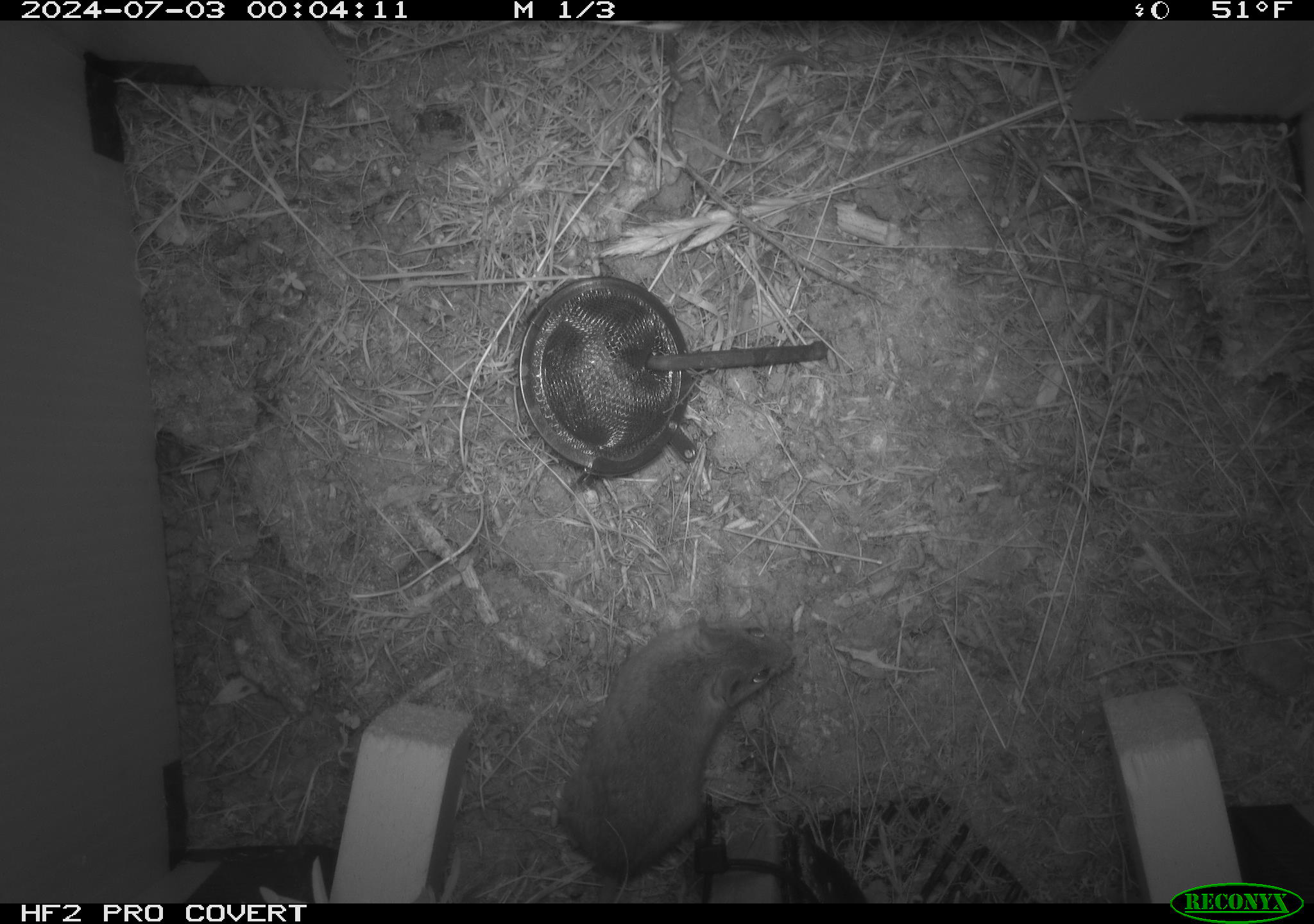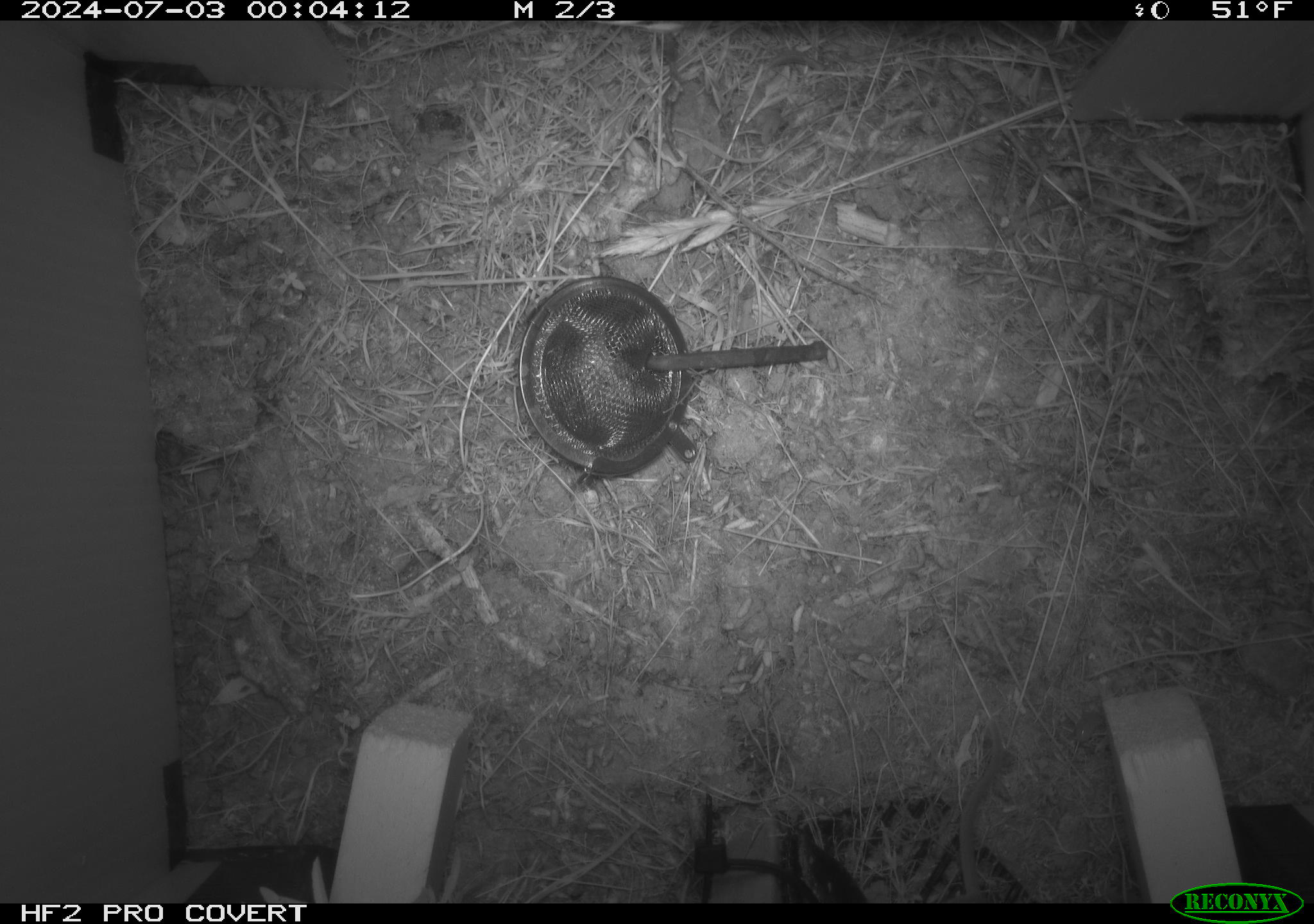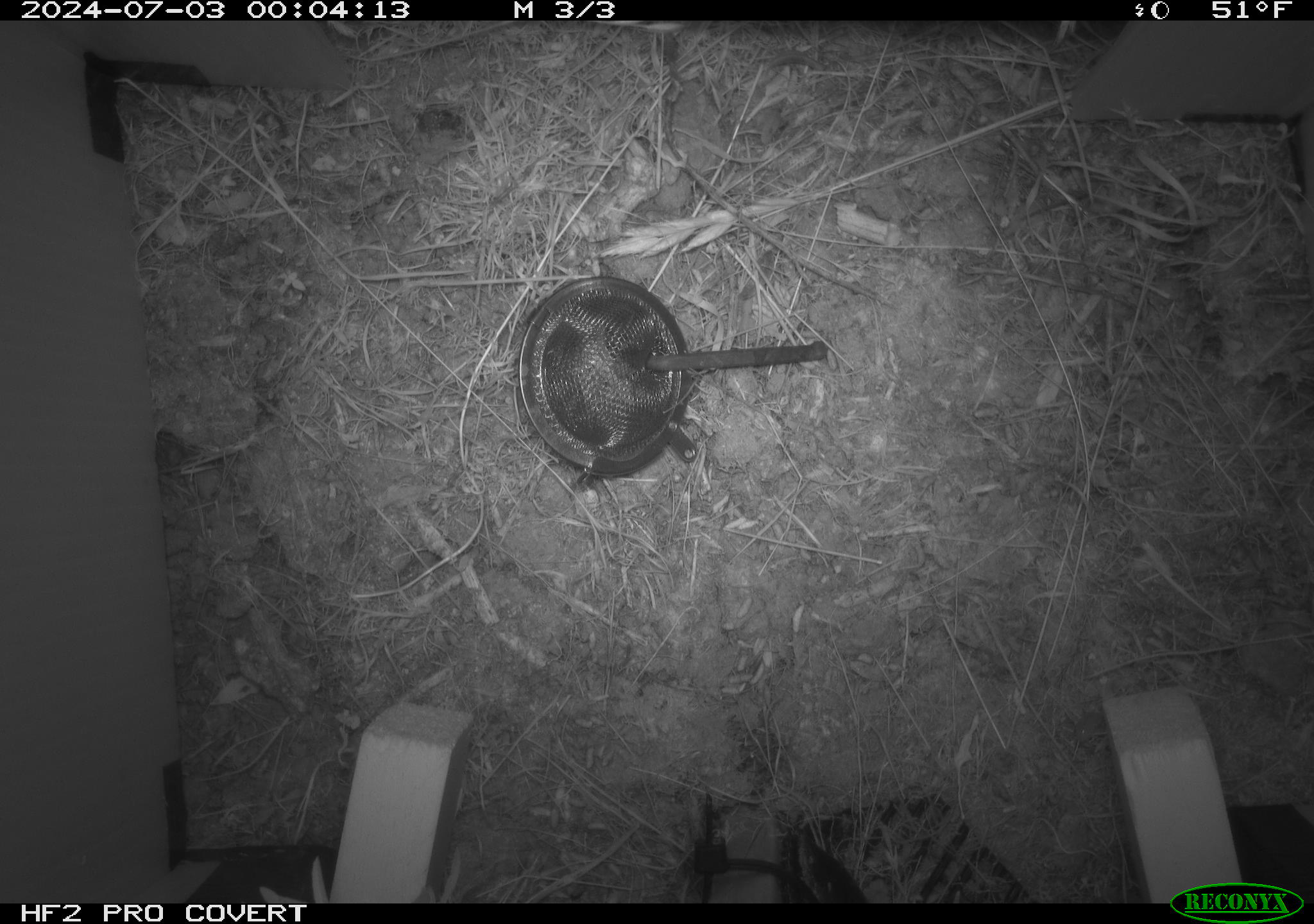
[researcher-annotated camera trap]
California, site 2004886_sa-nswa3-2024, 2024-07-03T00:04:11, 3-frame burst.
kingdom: Animalia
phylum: Chordata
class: Mammalia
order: Rodentia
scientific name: Rodentia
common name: rodent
Rodent (Rodentia).